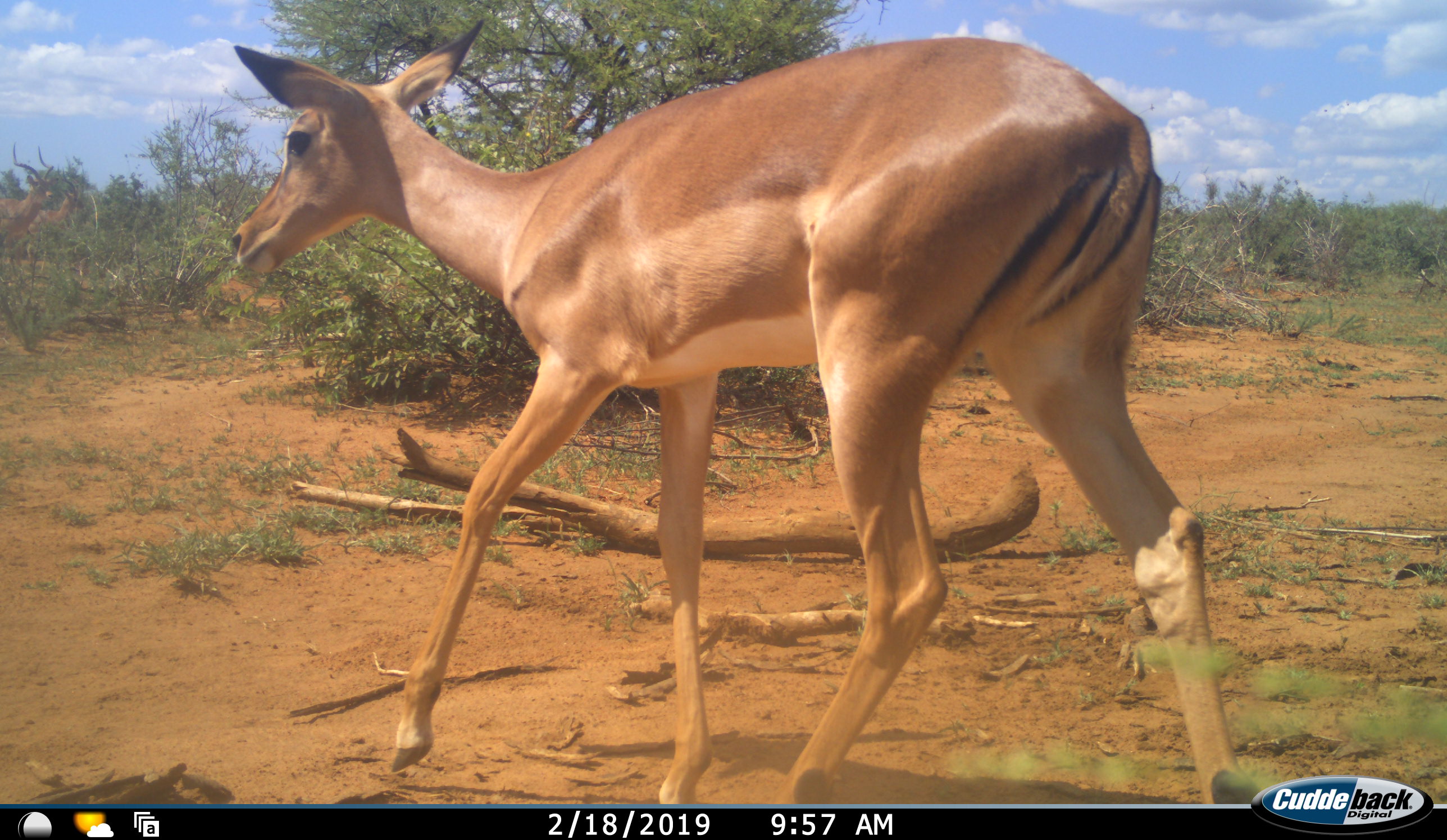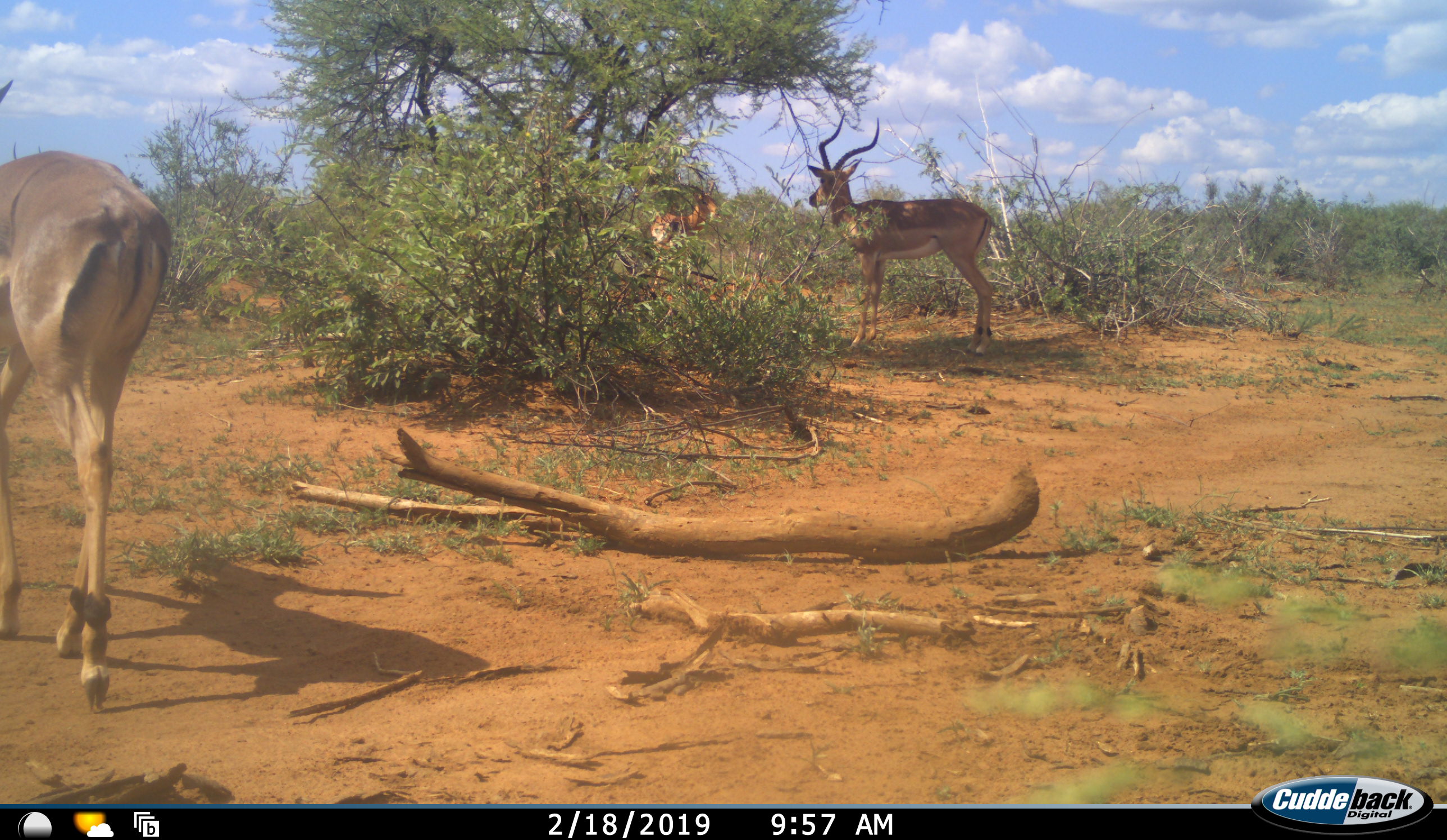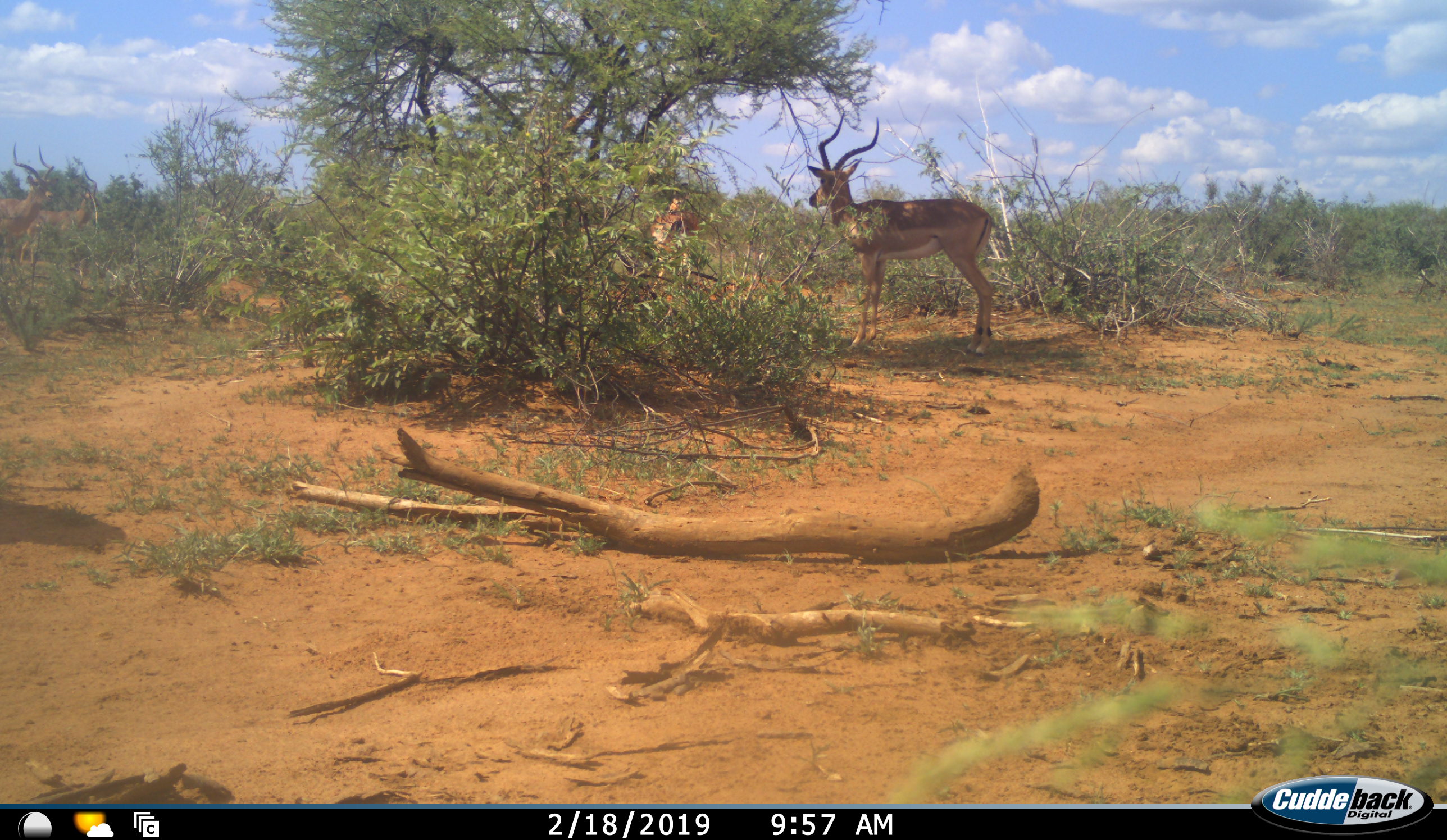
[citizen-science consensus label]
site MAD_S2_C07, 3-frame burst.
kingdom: Animalia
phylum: Chordata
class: Mammalia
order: Artiodactyla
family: Bovidae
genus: Aepyceros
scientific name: Aepyceros melampus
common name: impala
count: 3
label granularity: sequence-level